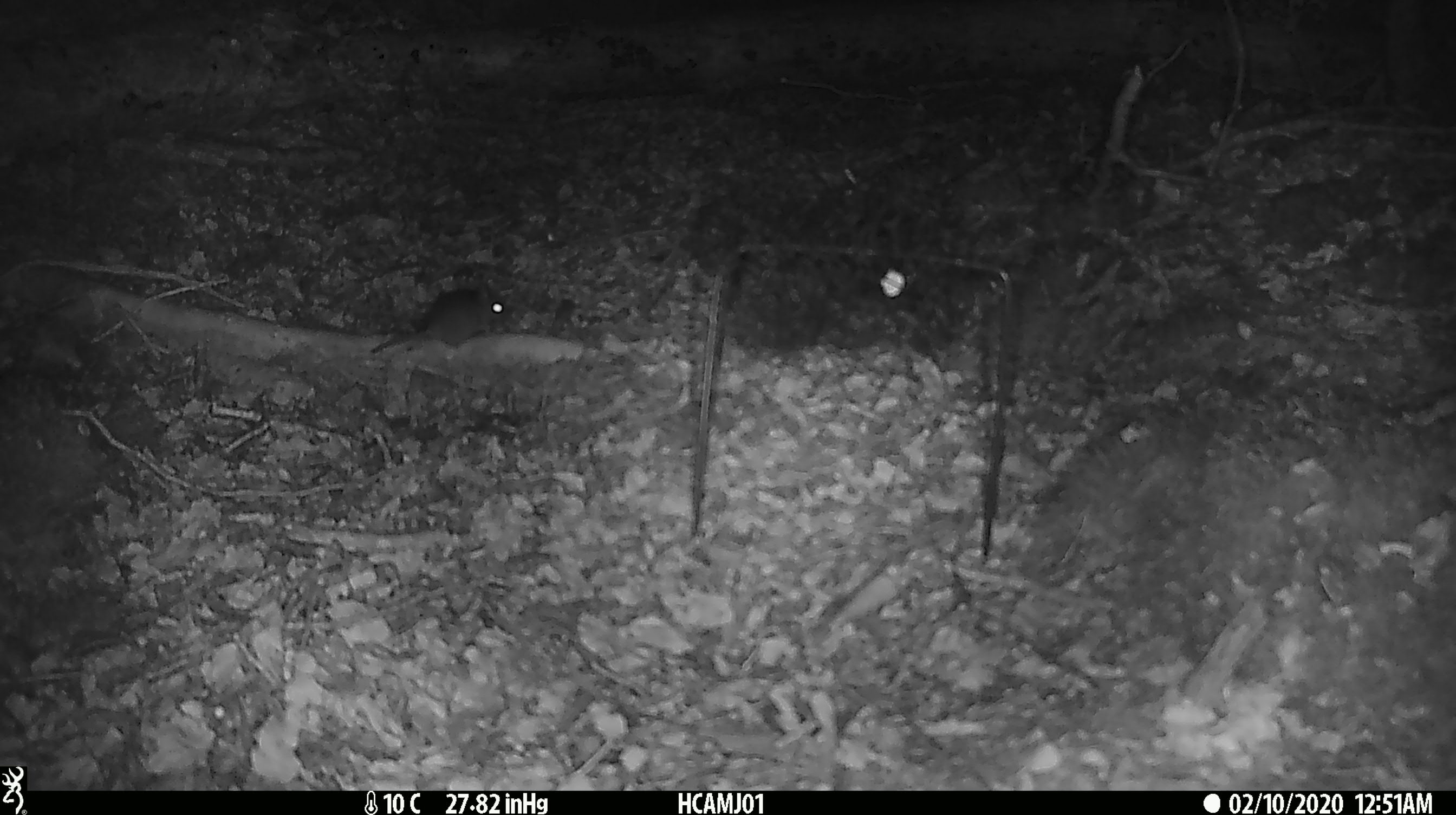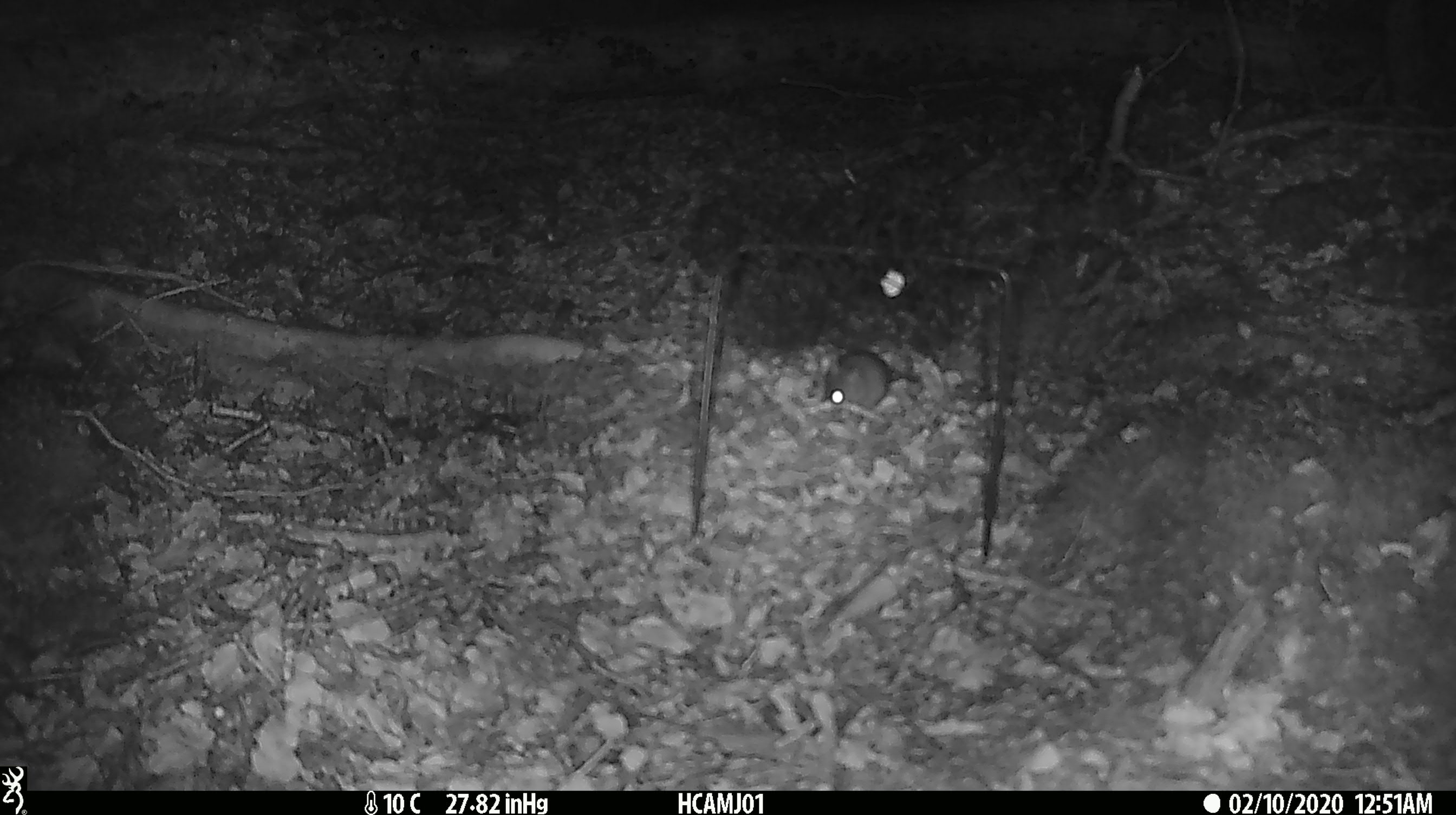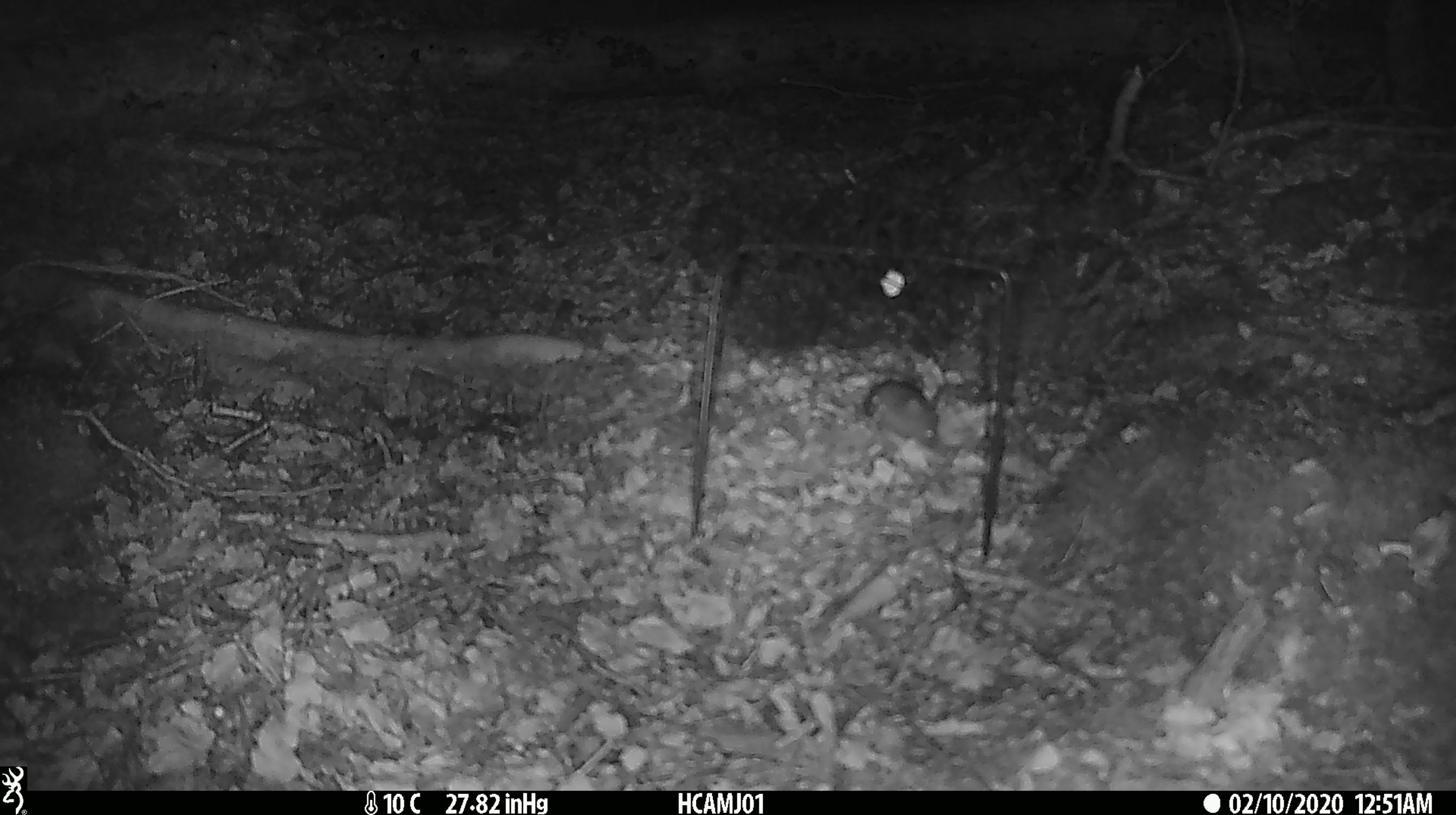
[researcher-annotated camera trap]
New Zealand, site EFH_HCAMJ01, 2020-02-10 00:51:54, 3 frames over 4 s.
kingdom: Animalia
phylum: Chordata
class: Mammalia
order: Rodentia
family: Muridae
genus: Mus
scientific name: Mus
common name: mouse